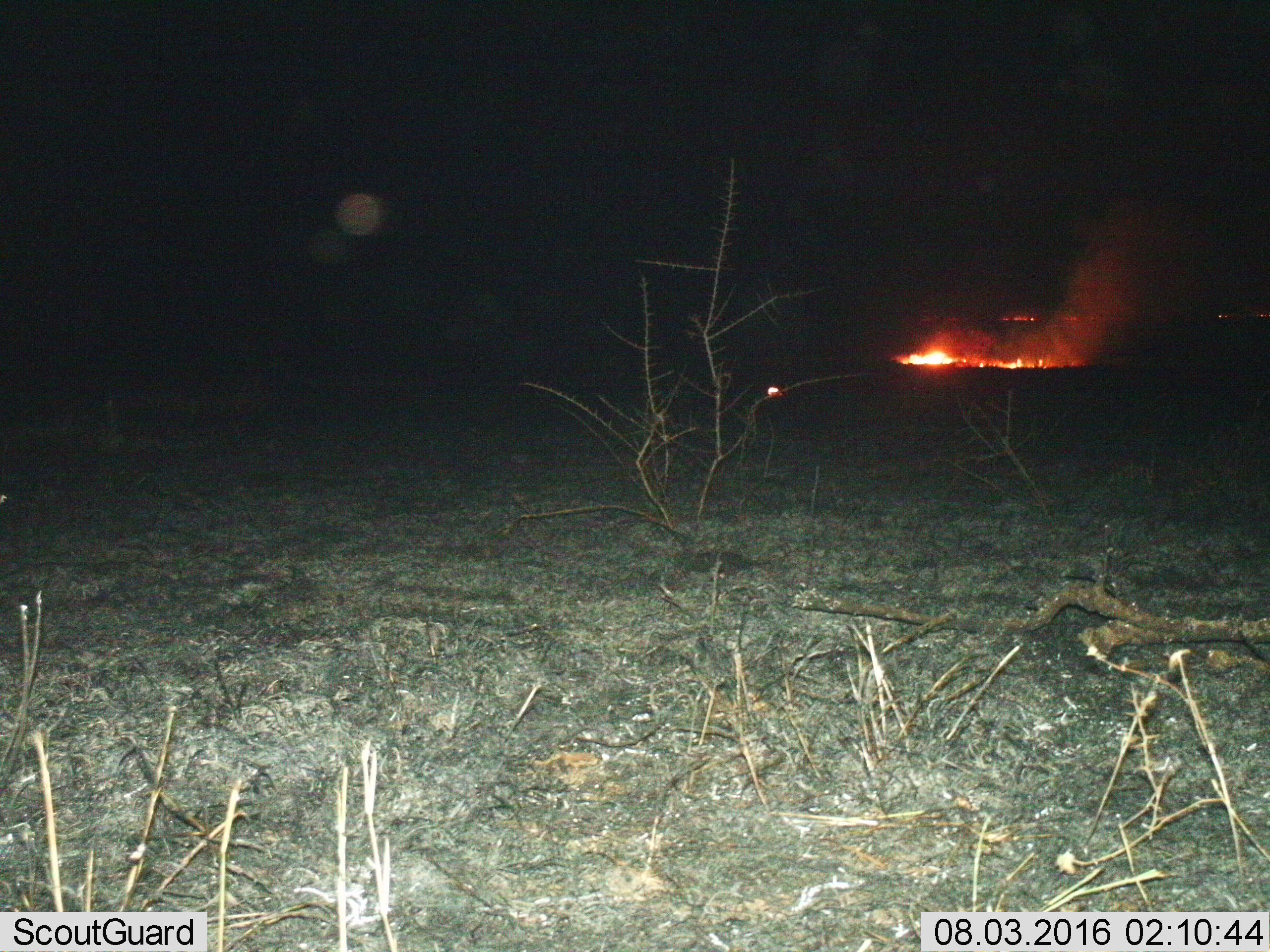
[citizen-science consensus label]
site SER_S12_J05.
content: unidentified animal